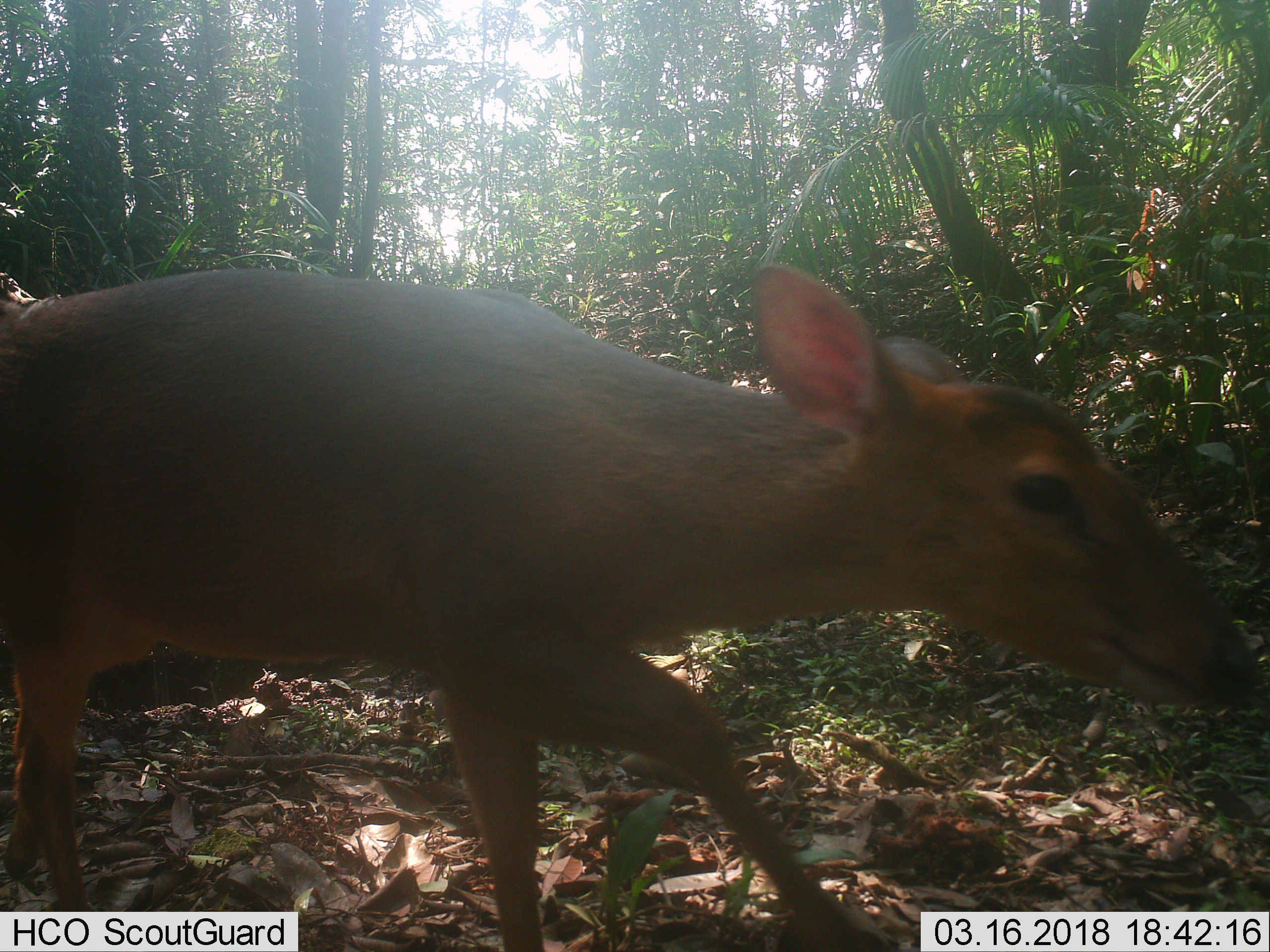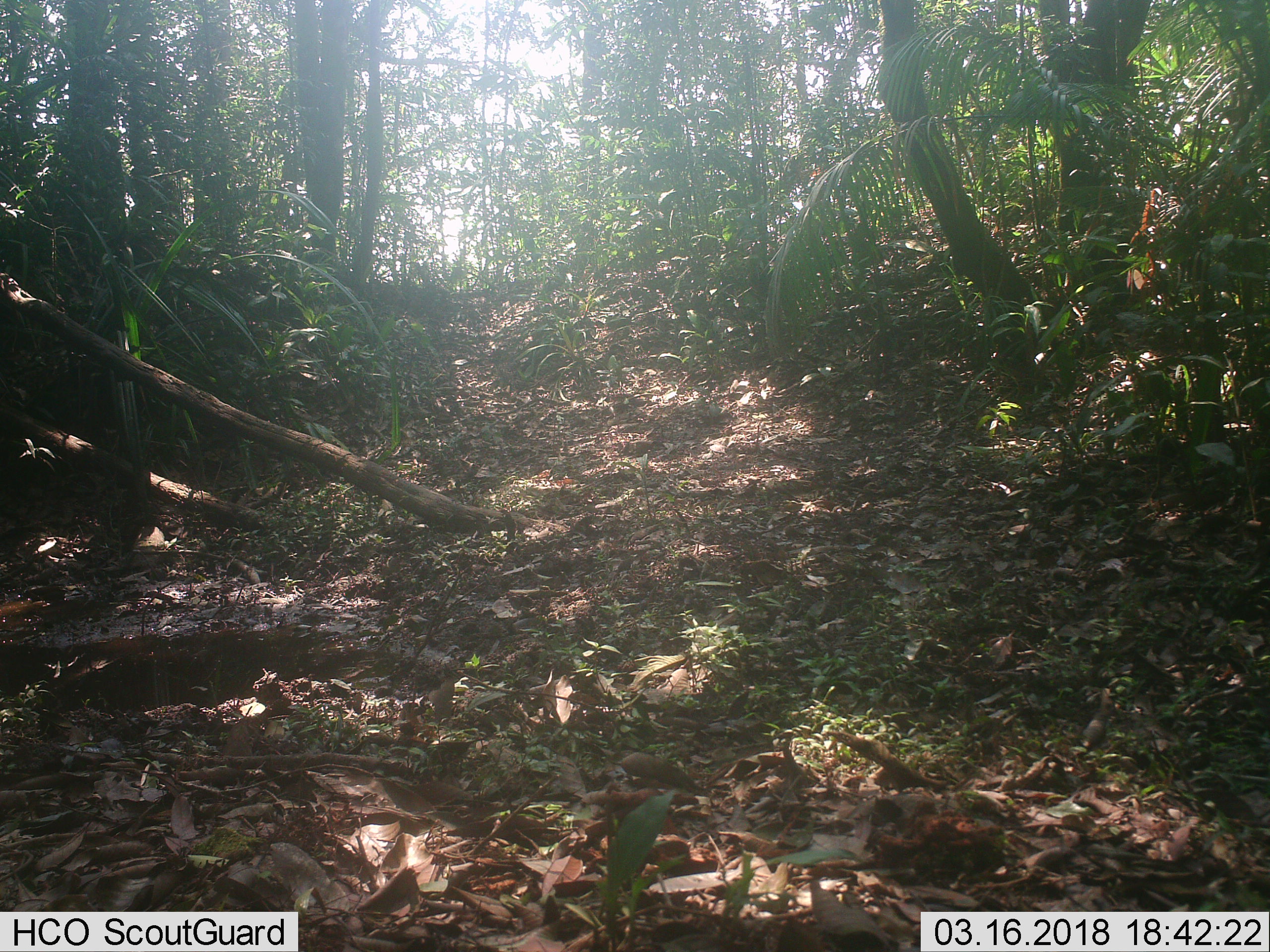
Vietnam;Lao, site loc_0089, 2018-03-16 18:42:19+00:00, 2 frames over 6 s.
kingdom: Animalia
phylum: Chordata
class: Mammalia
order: Artiodactyla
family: Cervidae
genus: Muntiacus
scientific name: Muntiacus vuquangensis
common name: large-antlered muntjac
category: large antlered muntjac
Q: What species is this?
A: Large antlered muntjac (large-antlered muntjac) (Muntiacus vuquangensis).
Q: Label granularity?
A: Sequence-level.